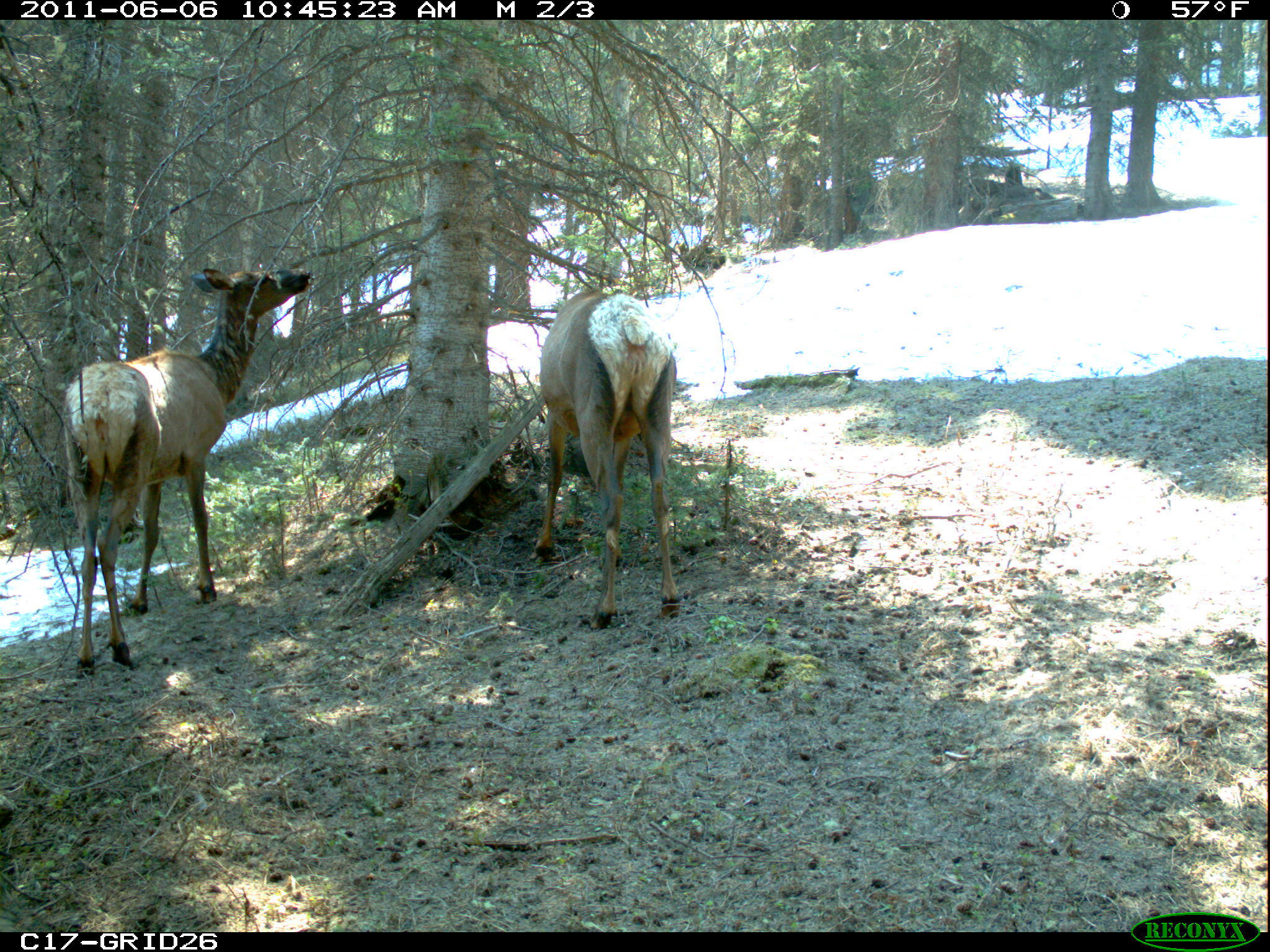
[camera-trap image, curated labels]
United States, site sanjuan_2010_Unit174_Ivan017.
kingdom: Animalia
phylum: Chordata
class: Mammalia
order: Artiodactyla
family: Cervidae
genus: Cervus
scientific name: Cervus elaphus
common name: red deer